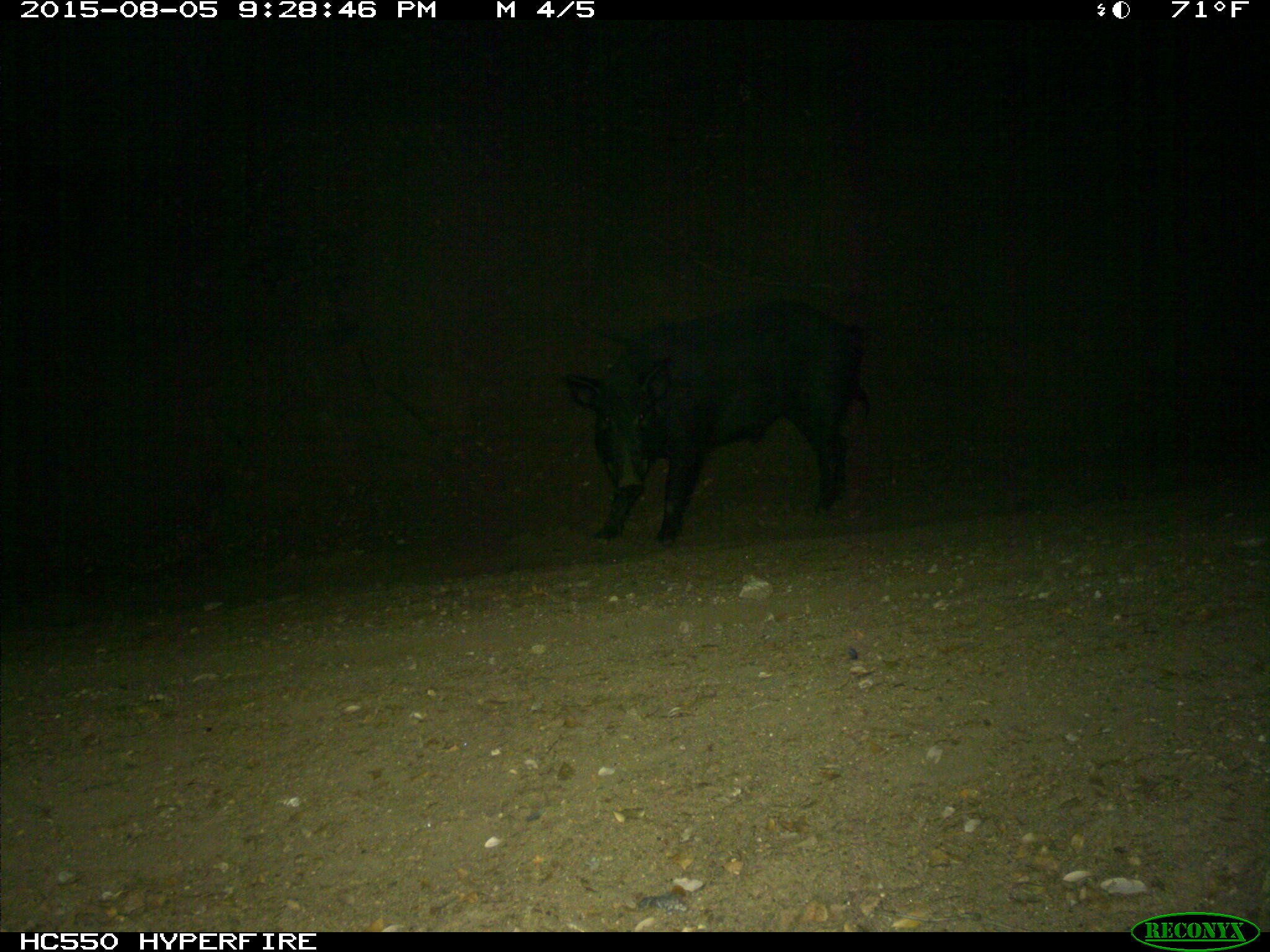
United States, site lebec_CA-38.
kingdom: Animalia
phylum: Chordata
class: Mammalia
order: Artiodactyla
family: Suidae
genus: Sus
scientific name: Sus scrofa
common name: wild boar